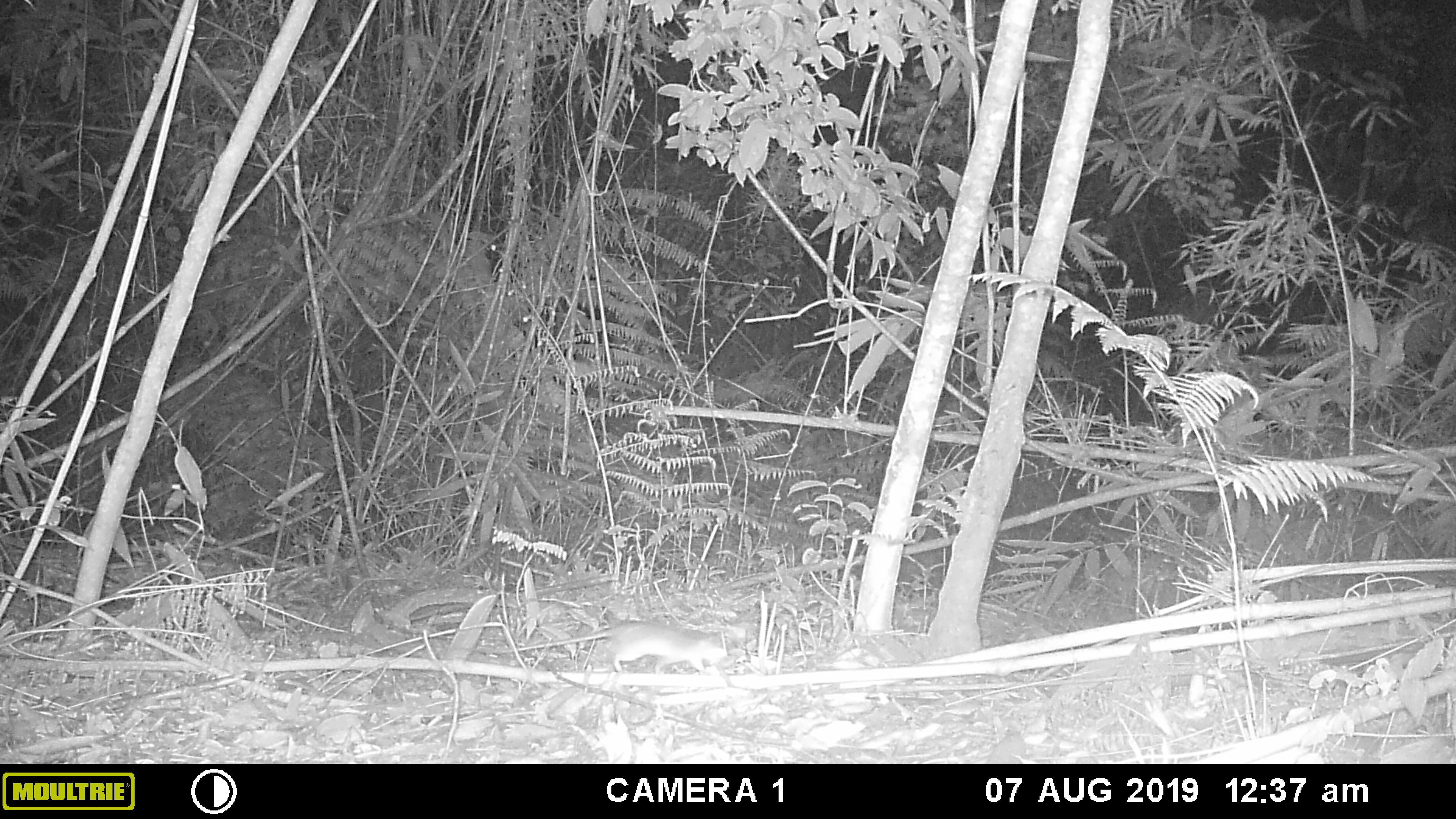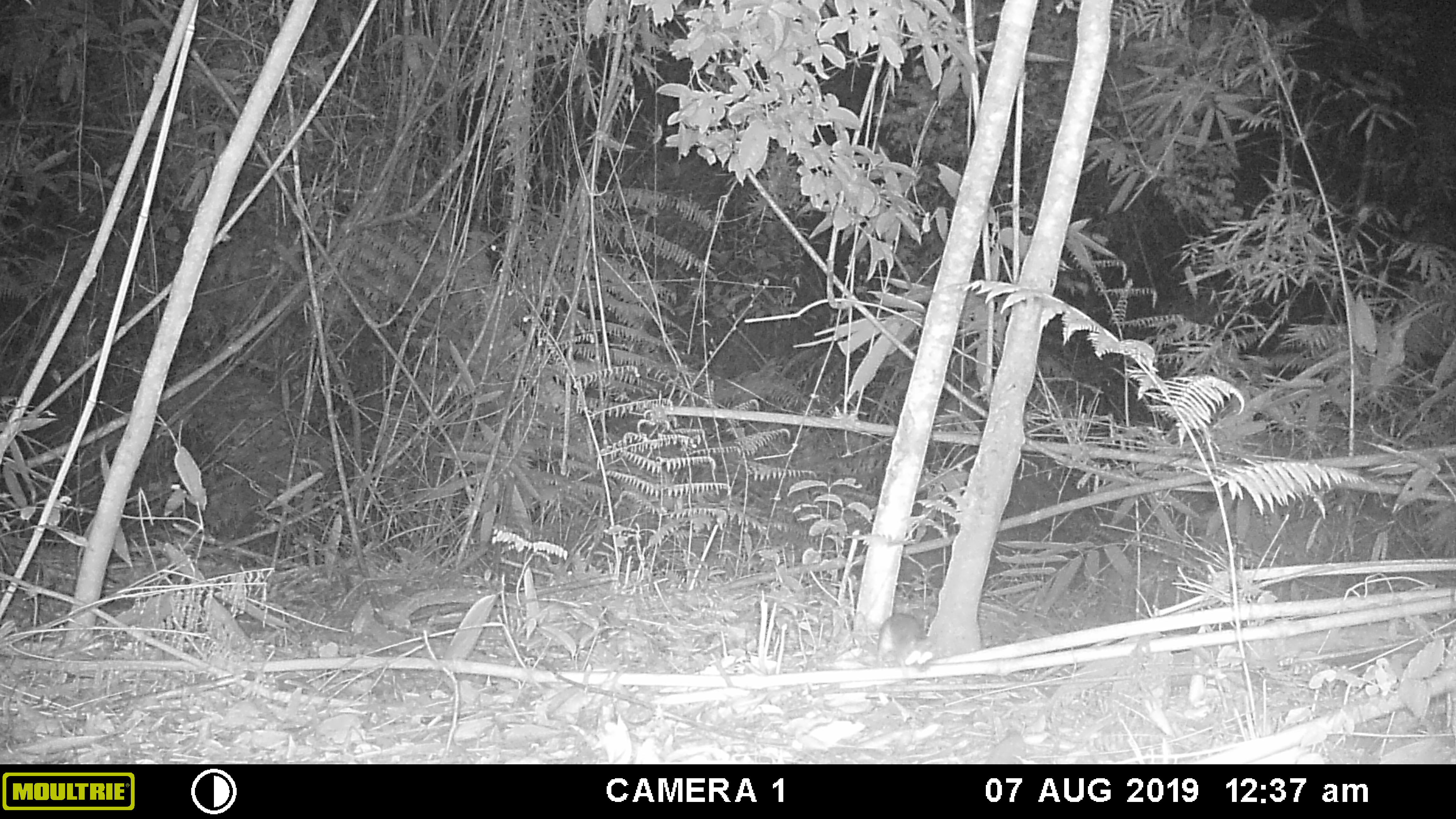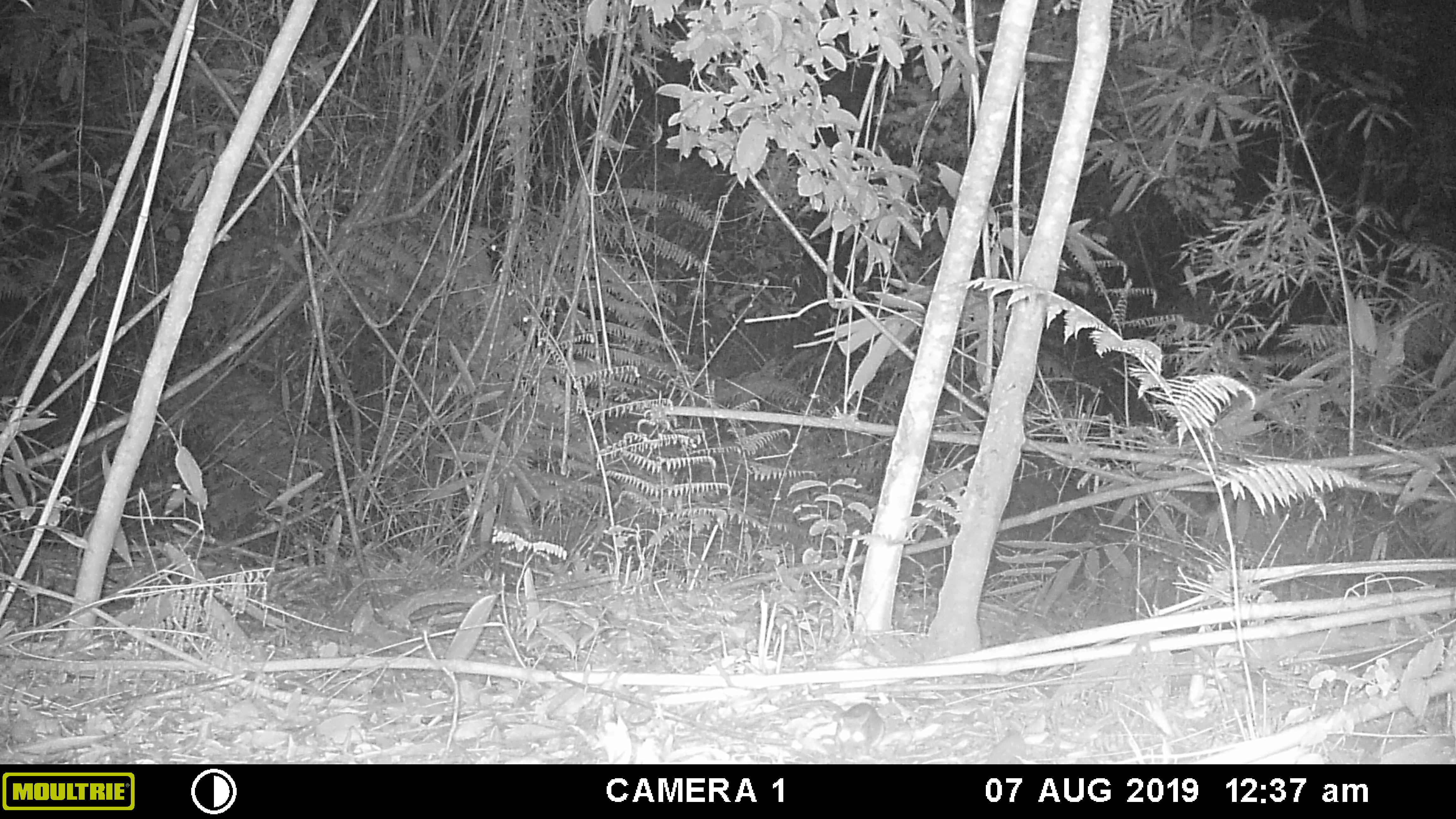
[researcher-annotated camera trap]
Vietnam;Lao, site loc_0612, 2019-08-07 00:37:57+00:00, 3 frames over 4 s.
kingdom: Animalia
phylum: Chordata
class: Mammalia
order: Rodentia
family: Muridae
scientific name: Muridae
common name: old-world mice and rats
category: unidentified murid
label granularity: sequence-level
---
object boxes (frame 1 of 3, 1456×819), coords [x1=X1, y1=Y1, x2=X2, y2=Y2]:
unidentified murid: [x1=452, y1=621, x2=728, y2=675]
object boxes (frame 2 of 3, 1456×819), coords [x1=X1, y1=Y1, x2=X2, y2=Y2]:
unidentified murid: [x1=802, y1=612, x2=939, y2=678]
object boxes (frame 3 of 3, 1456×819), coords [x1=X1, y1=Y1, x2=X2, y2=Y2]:
unidentified murid: [x1=739, y1=699, x2=886, y2=764]